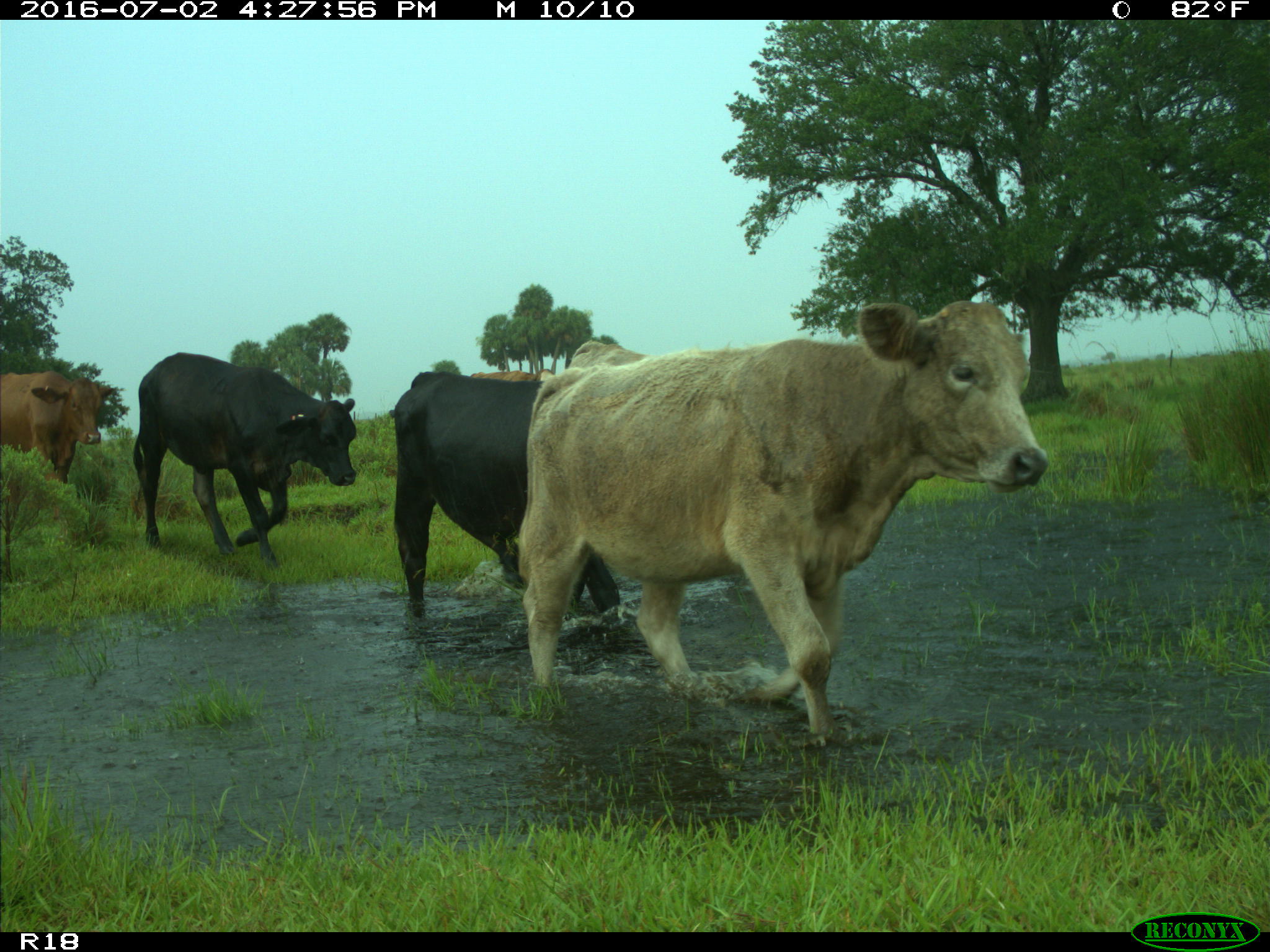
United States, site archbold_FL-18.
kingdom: Animalia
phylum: Chordata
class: Mammalia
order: Artiodactyla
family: Bovidae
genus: Bos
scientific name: Bos taurus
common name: domestic cow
Bos taurus (domestic cow).